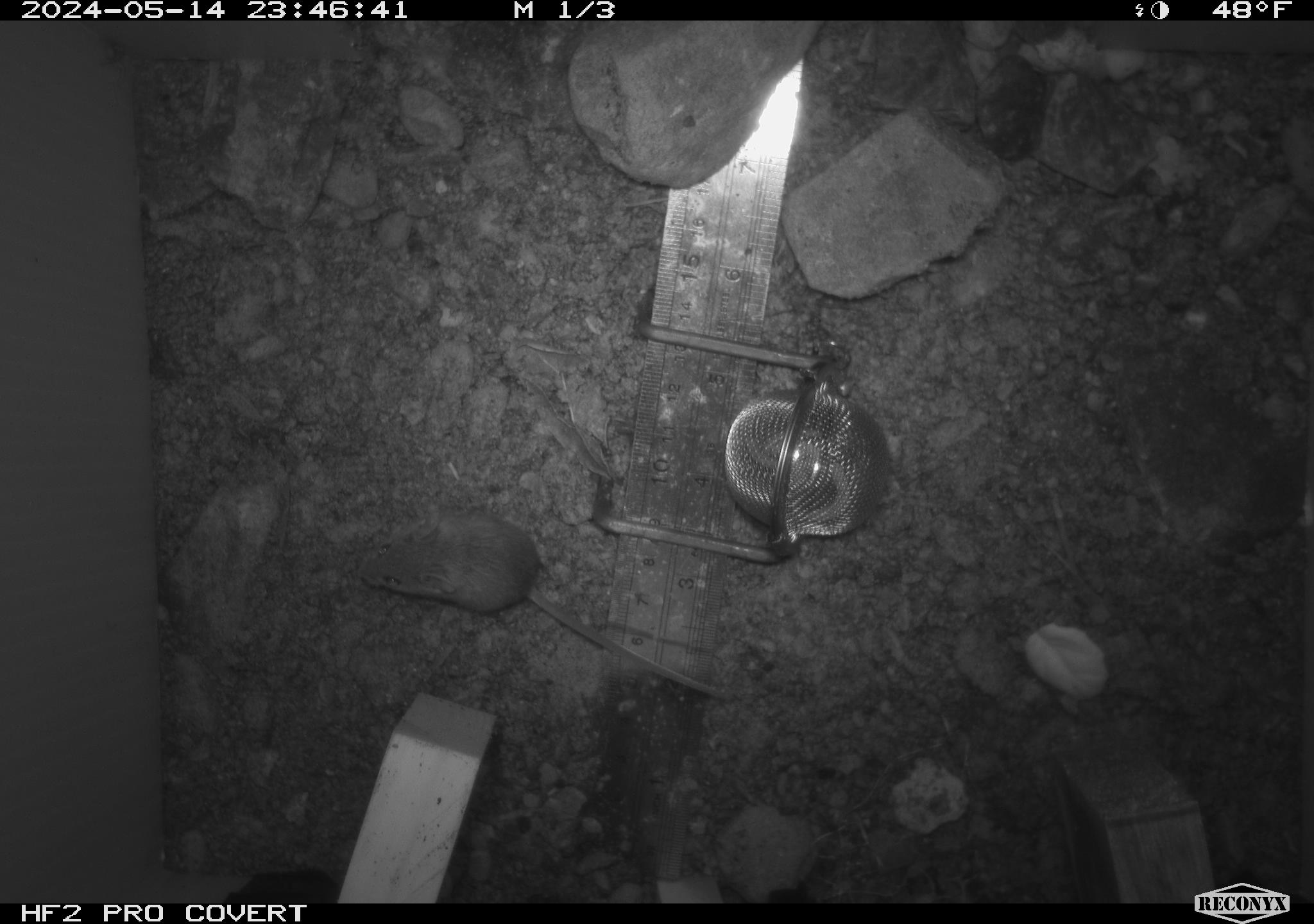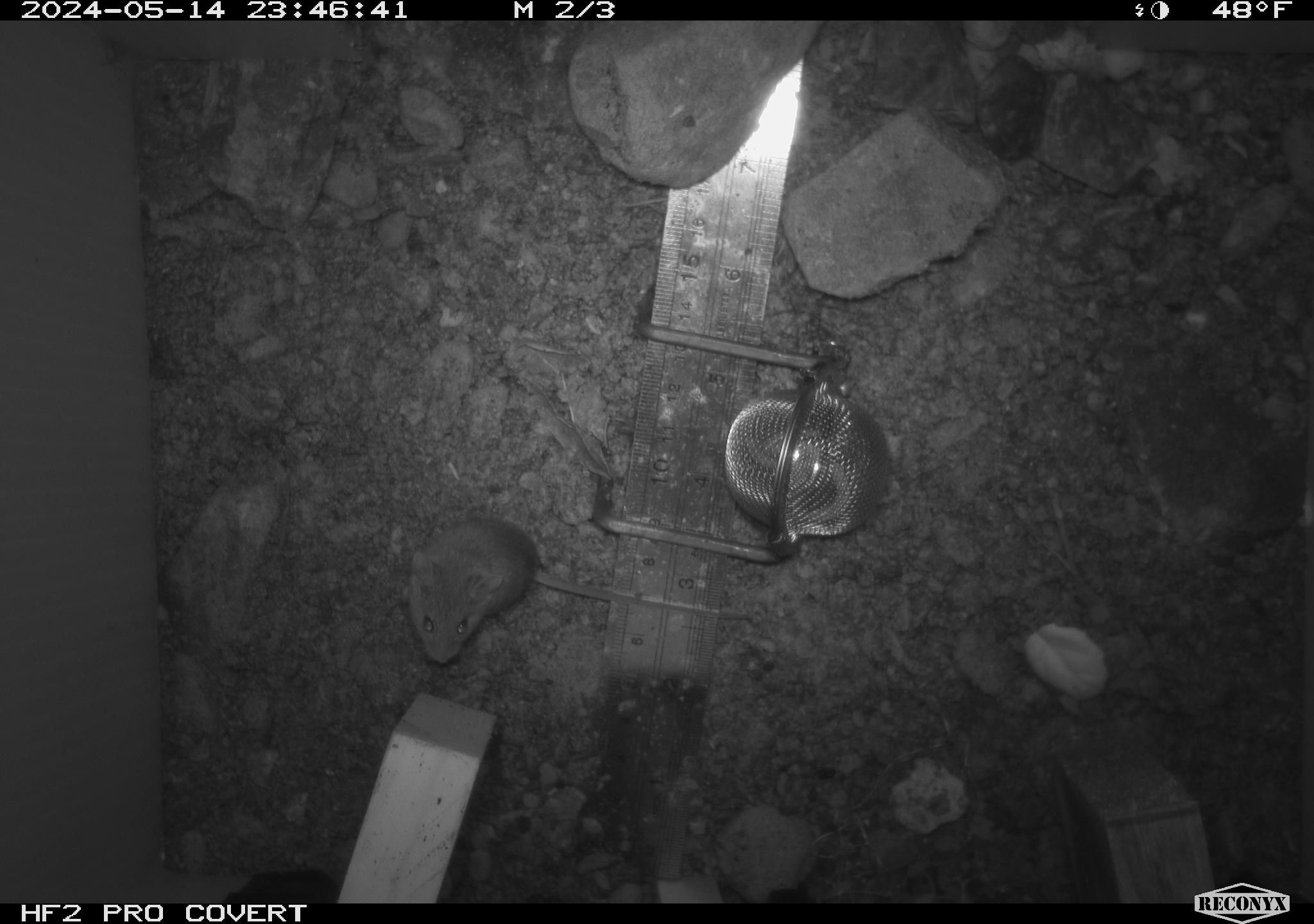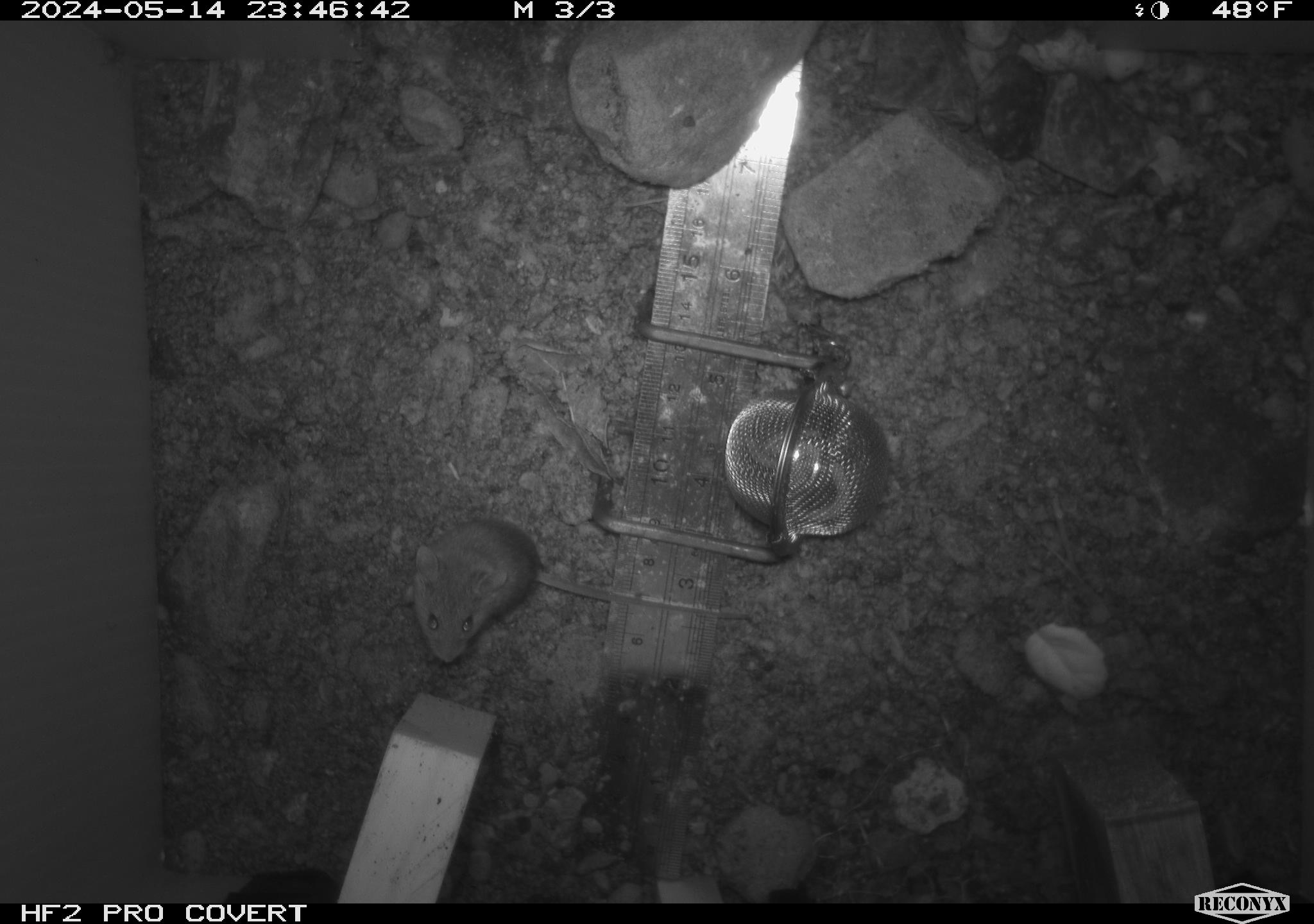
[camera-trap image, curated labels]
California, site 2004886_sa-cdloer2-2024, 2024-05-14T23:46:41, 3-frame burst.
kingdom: Animalia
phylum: Chordata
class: Mammalia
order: Rodentia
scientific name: Rodentia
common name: mouse species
Mouse species (Rodentia).